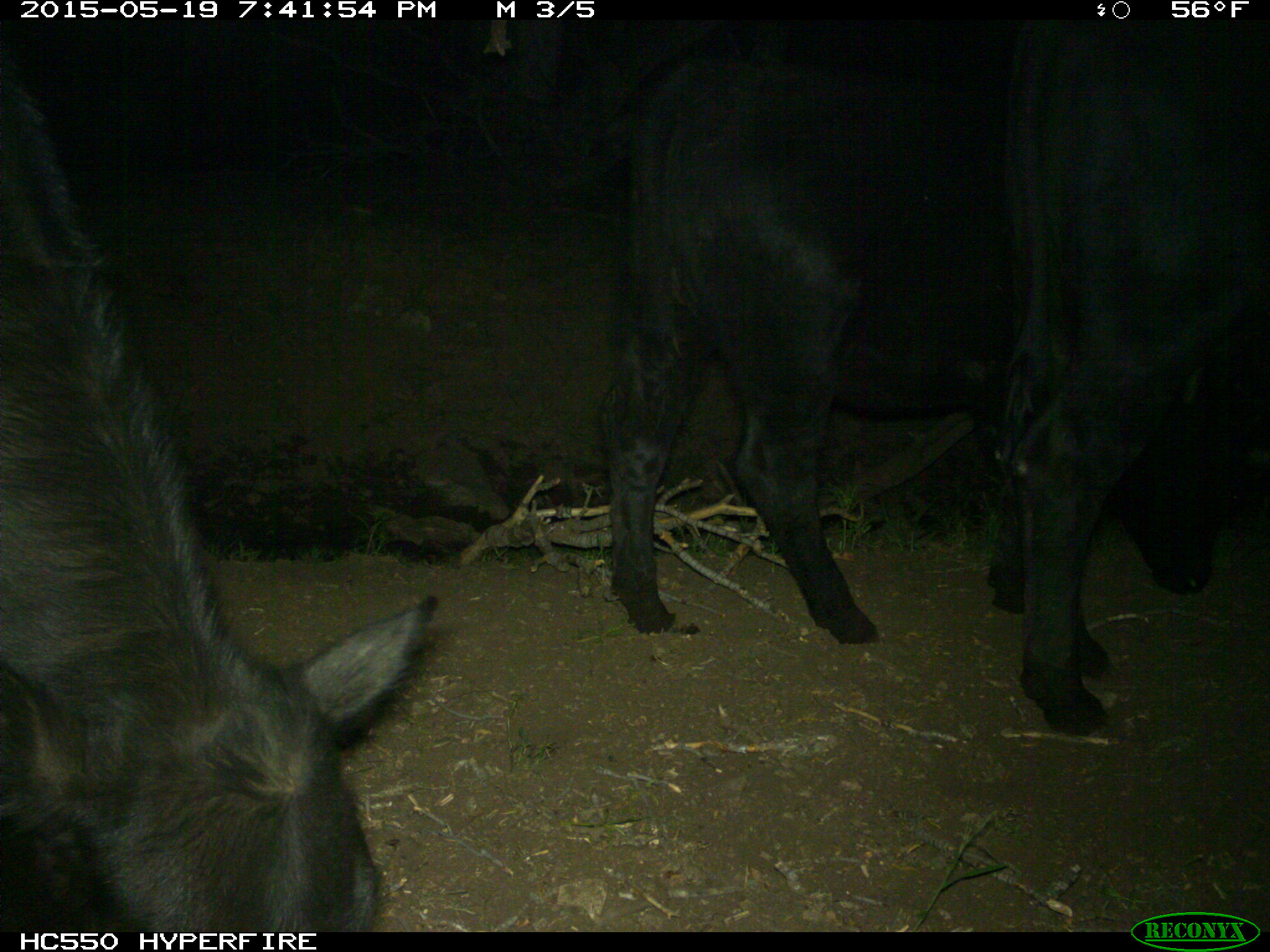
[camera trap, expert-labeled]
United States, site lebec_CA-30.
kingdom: Animalia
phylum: Chordata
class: Mammalia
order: Artiodactyla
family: Bovidae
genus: Bos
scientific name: Bos taurus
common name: domestic cow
Bos taurus (domestic cow).